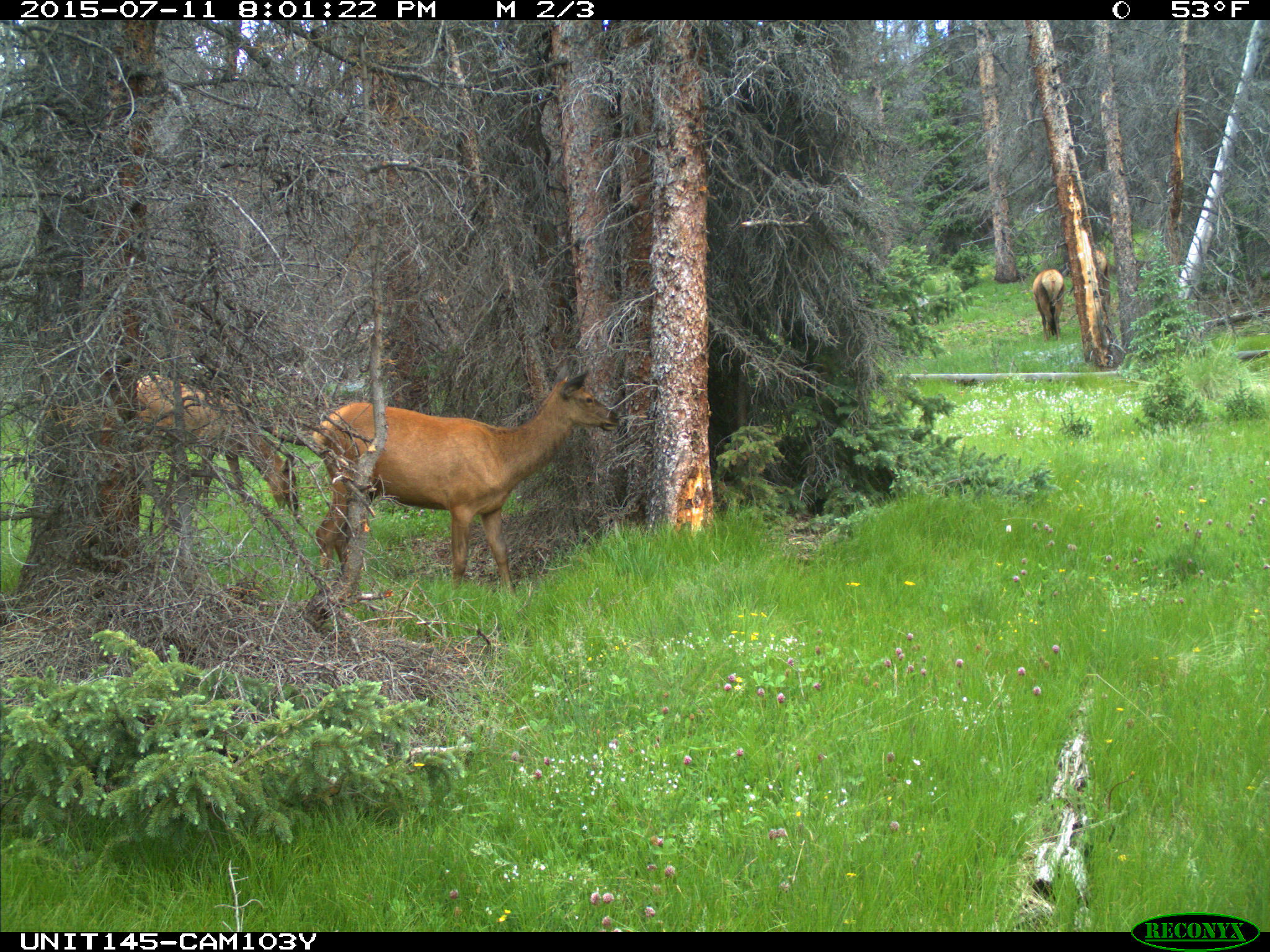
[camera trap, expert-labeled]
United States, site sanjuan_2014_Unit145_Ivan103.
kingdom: Animalia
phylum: Chordata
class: Mammalia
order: Artiodactyla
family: Cervidae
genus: Cervus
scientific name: Cervus elaphus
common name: red deer